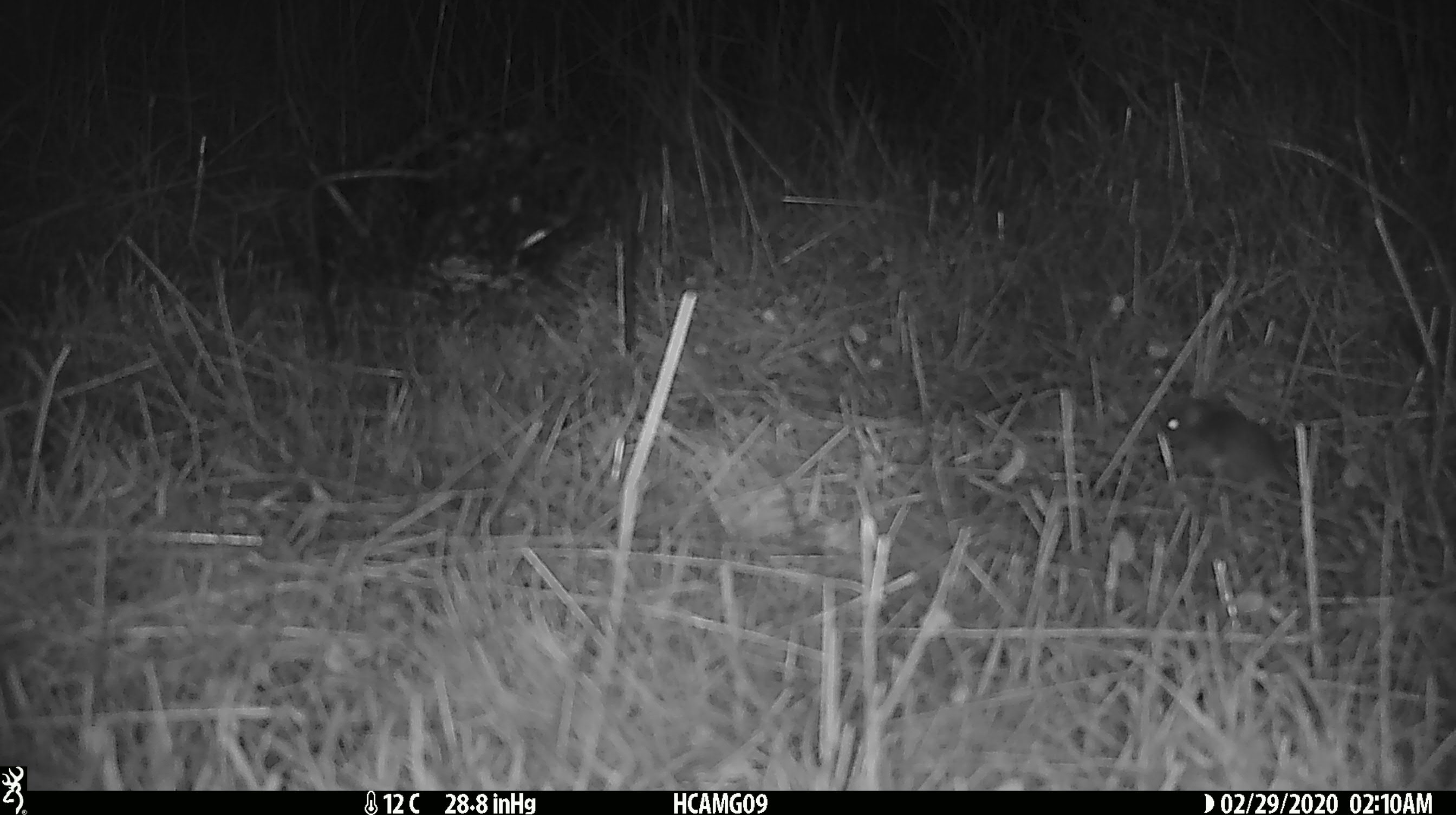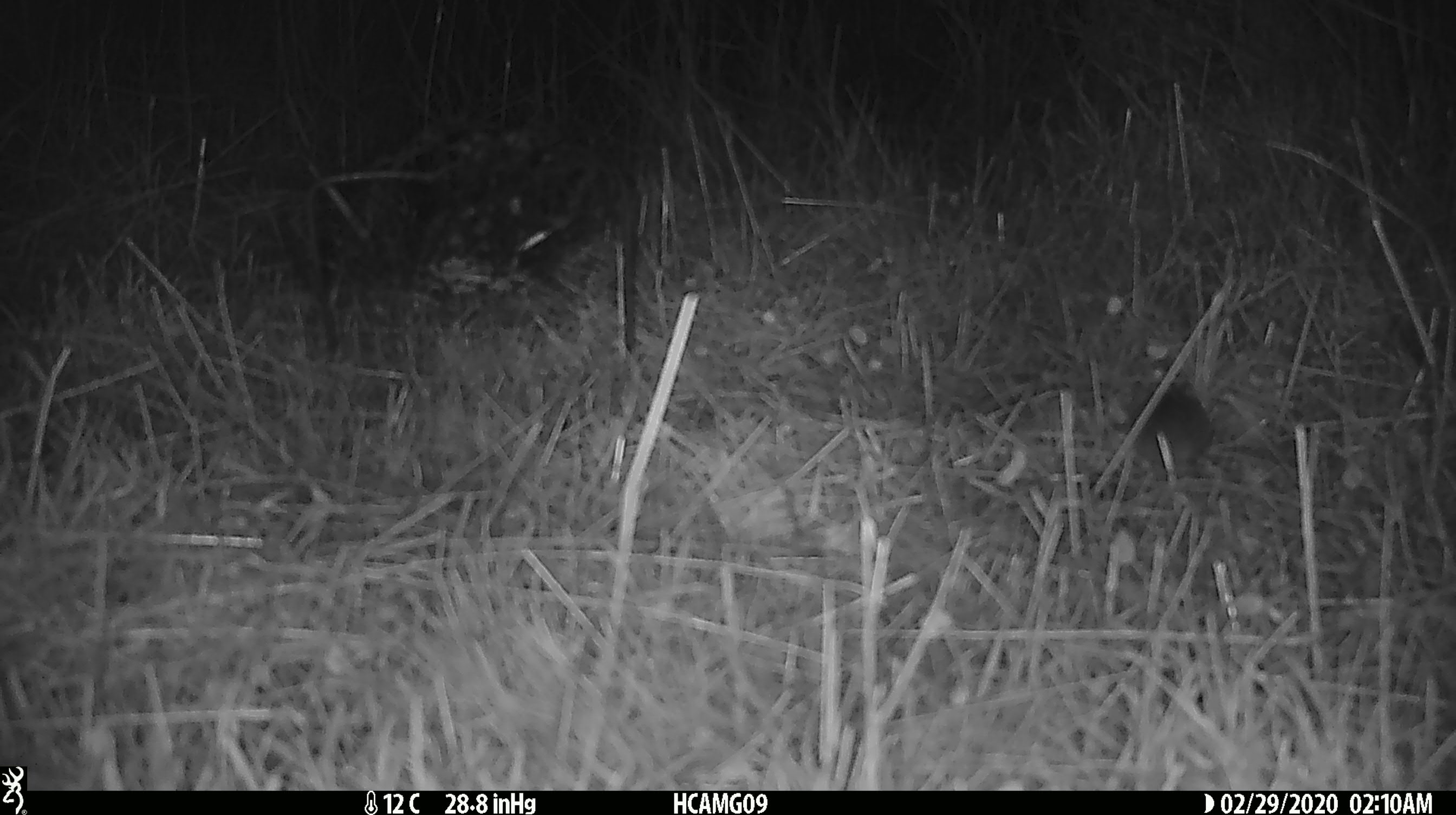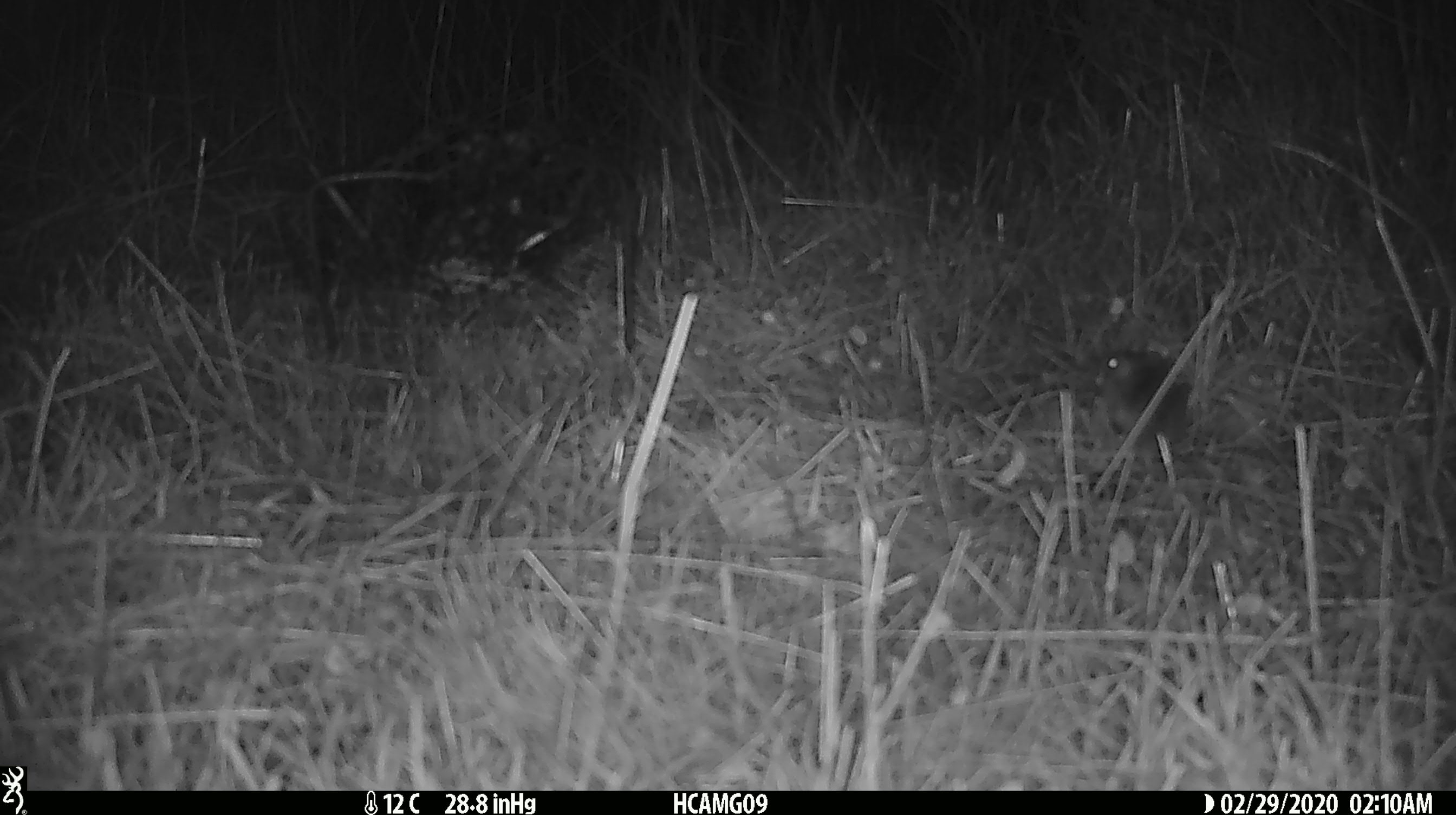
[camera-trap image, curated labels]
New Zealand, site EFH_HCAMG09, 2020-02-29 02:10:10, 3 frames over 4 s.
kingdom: Animalia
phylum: Chordata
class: Mammalia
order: Rodentia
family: Muridae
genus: Mus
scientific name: Mus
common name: mouse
Mouse (Mus).